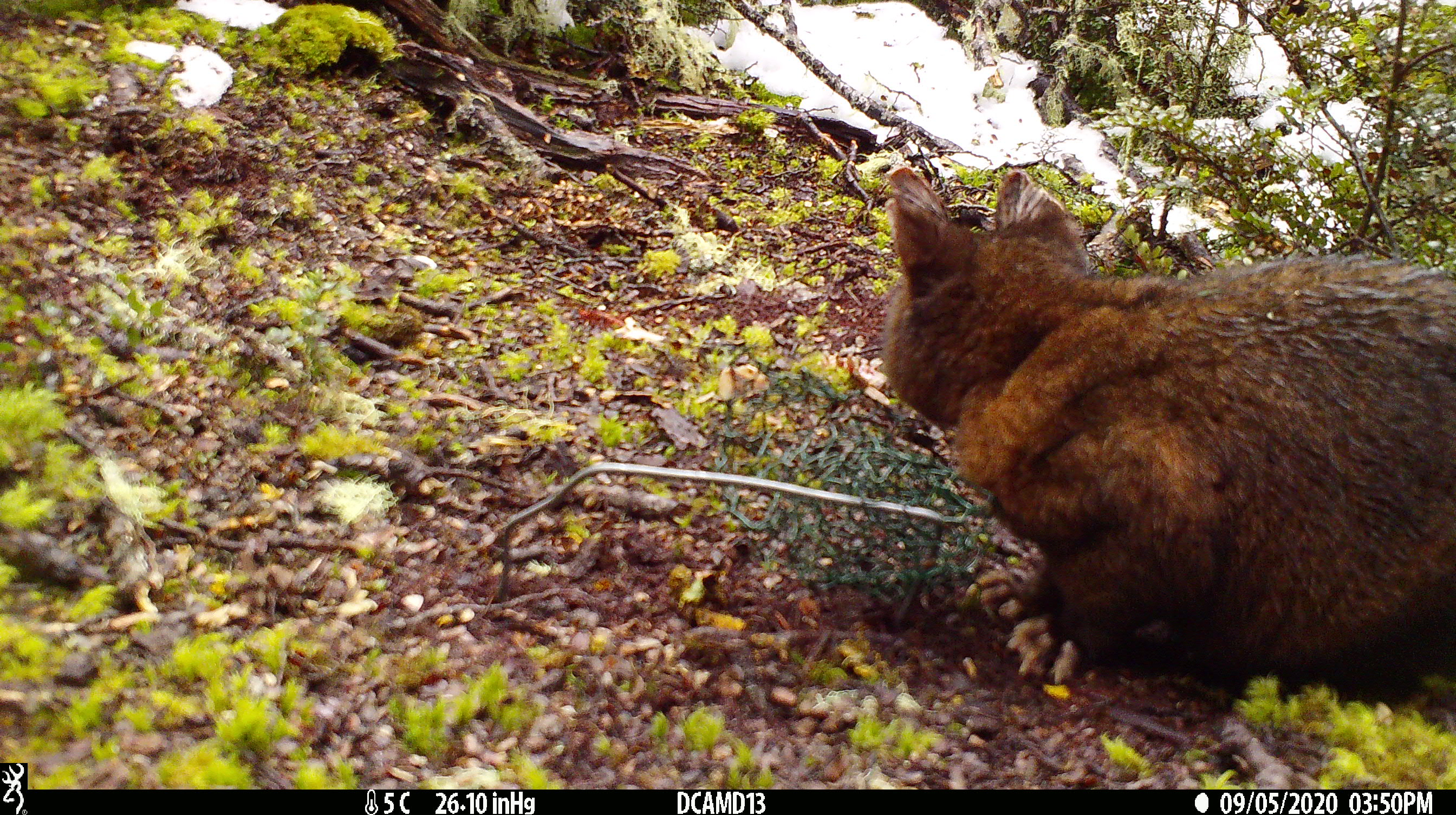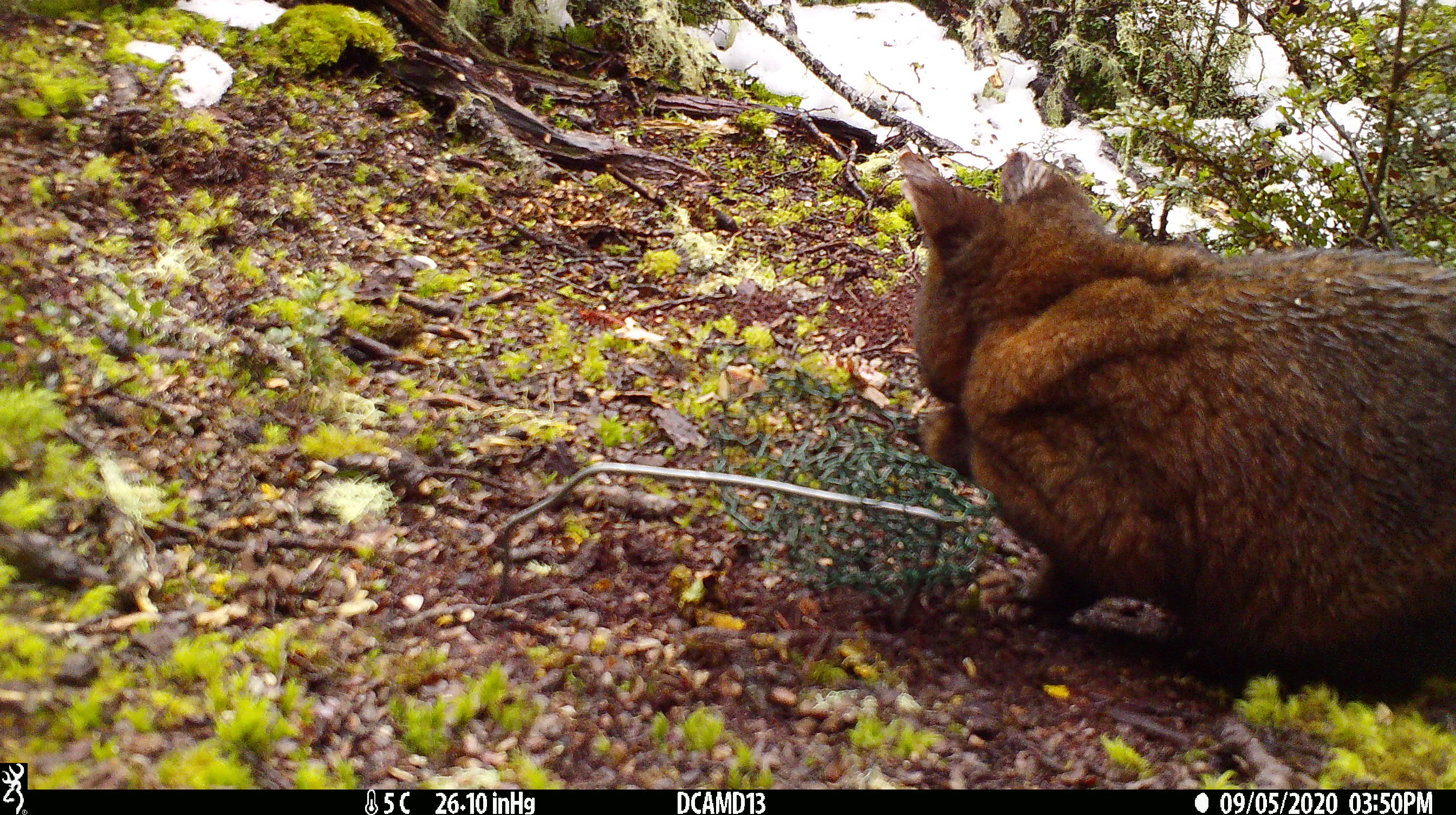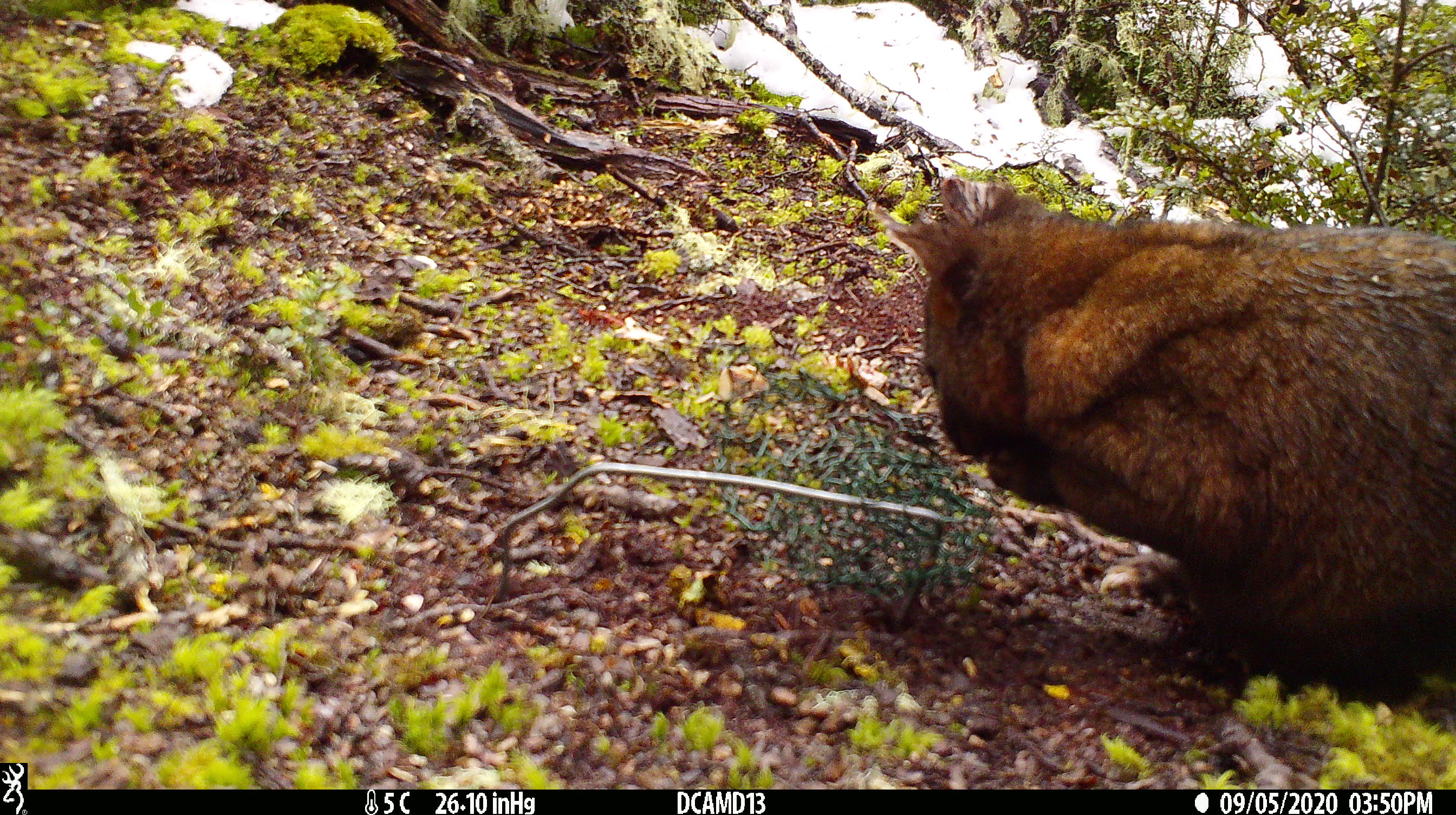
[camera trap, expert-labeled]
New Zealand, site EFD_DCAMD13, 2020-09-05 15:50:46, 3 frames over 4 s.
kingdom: Animalia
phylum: Chordata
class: Mammalia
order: Diprotodontia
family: Phalangeridae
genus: Trichosurus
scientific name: Trichosurus vulpecula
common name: common brushtail possum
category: possum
Possum (common brushtail possum) (Trichosurus vulpecula).